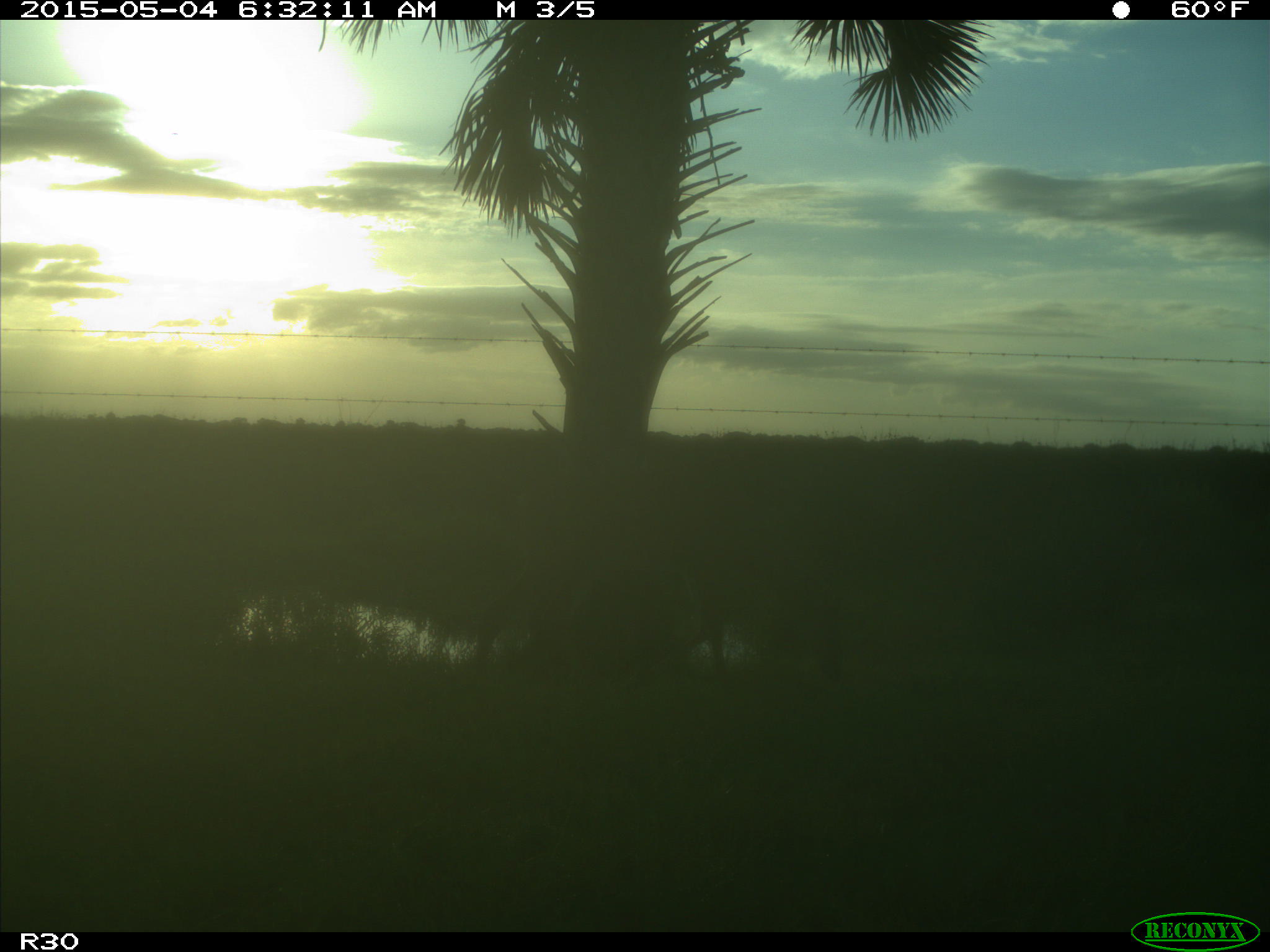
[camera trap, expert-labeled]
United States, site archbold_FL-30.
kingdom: Animalia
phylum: Chordata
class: Mammalia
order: Artiodactyla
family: Cervidae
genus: Odocoileus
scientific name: Odocoileus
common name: deer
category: unidentified deer